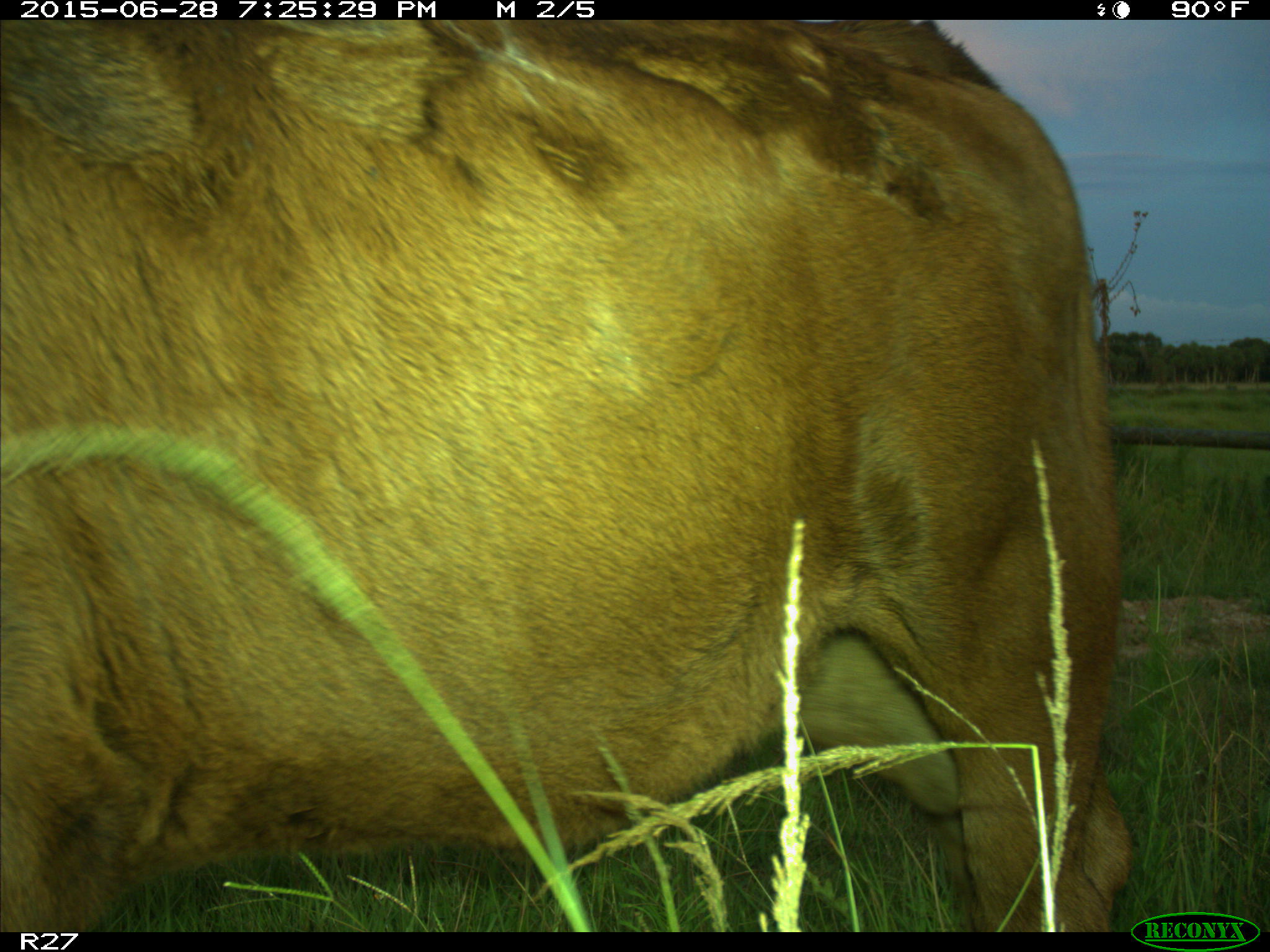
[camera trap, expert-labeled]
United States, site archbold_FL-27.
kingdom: Animalia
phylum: Chordata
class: Mammalia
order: Artiodactyla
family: Bovidae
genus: Bos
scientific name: Bos taurus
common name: domestic cow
Bos taurus (domestic cow).